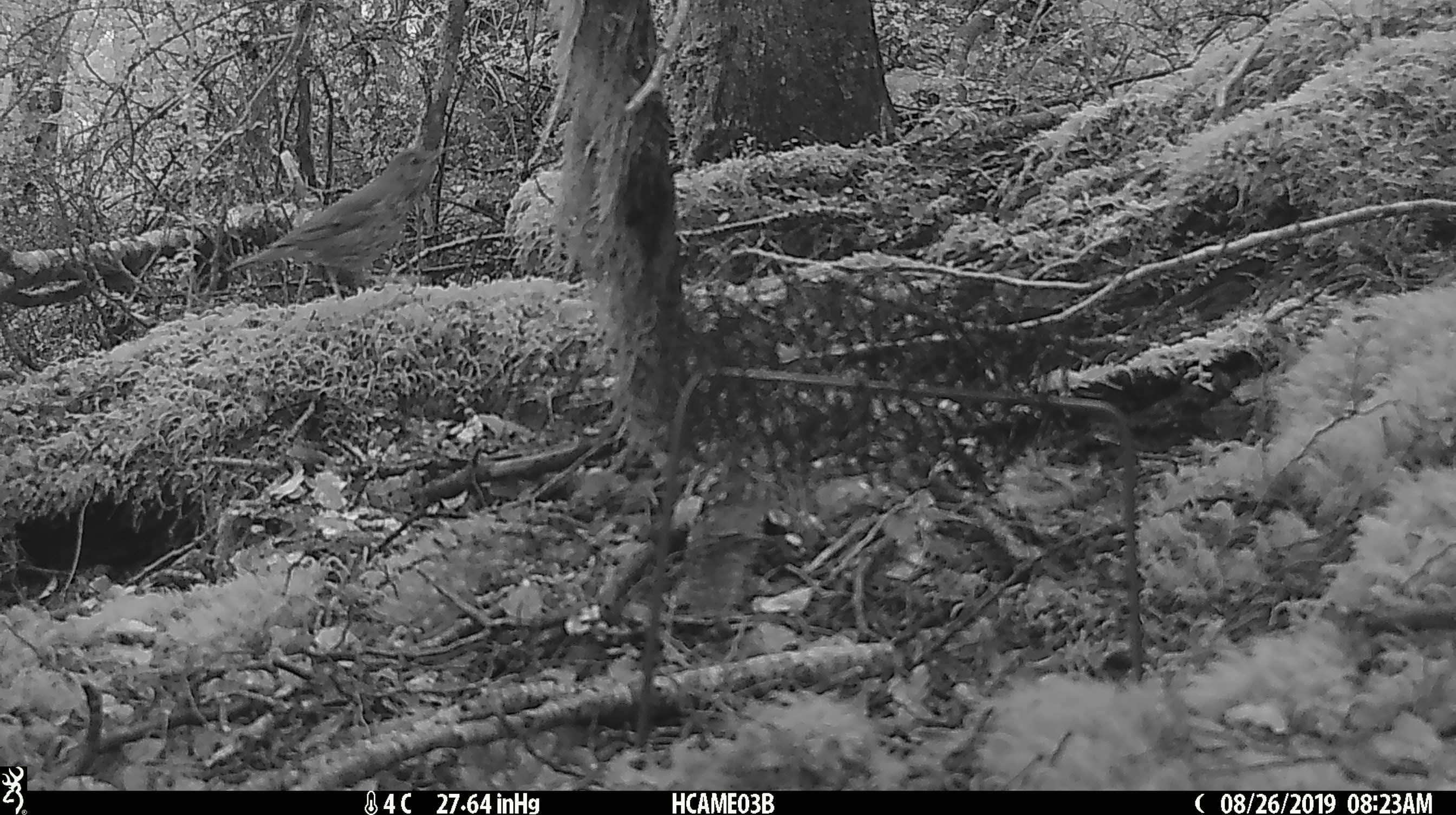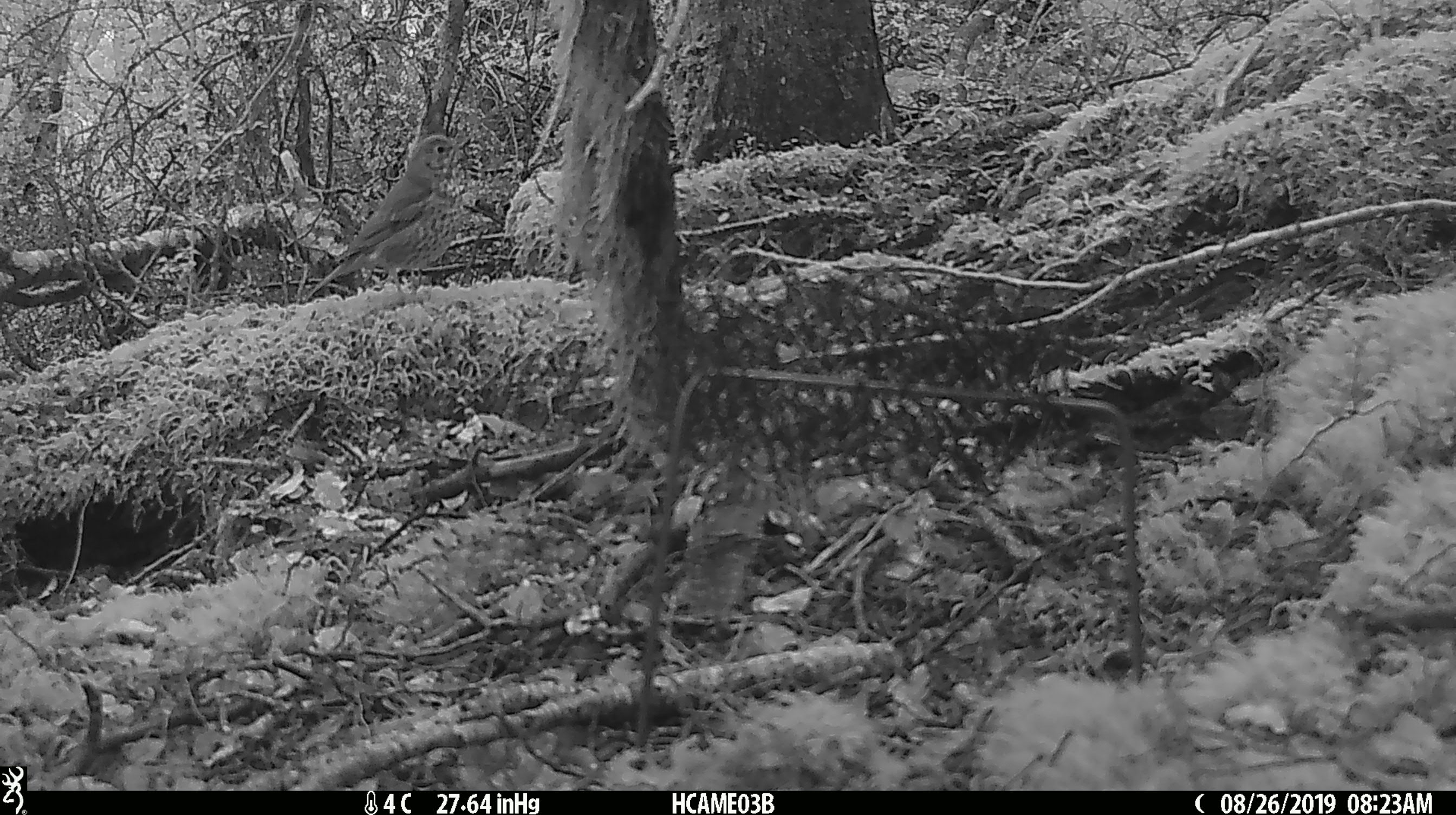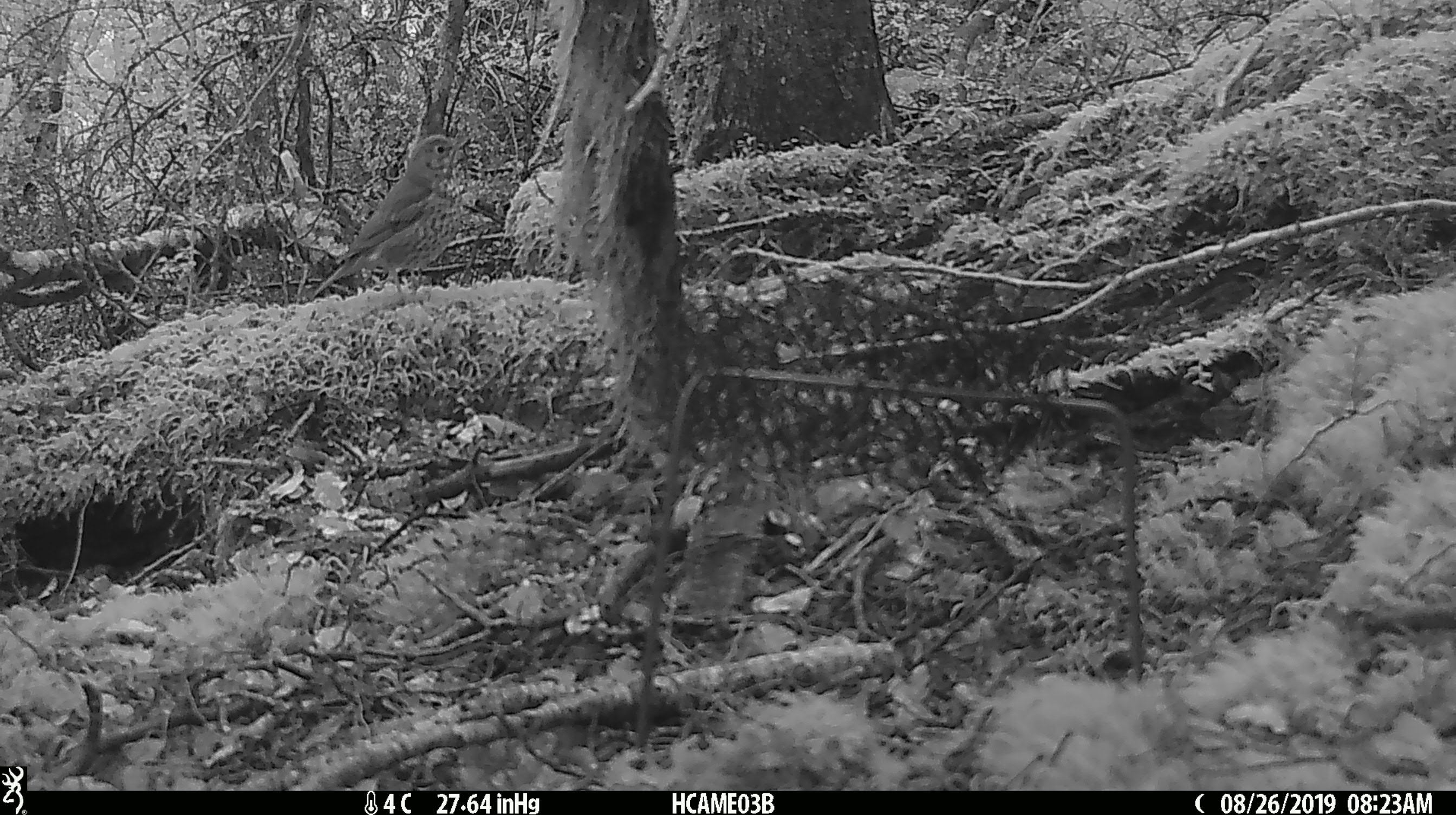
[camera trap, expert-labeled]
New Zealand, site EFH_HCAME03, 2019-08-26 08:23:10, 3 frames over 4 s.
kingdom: Animalia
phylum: Chordata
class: Aves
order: Passeriformes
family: Turdidae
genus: Turdus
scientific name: Turdus philomelos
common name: song thrush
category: thrush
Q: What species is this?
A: Thrush (song thrush) (Turdus philomelos).